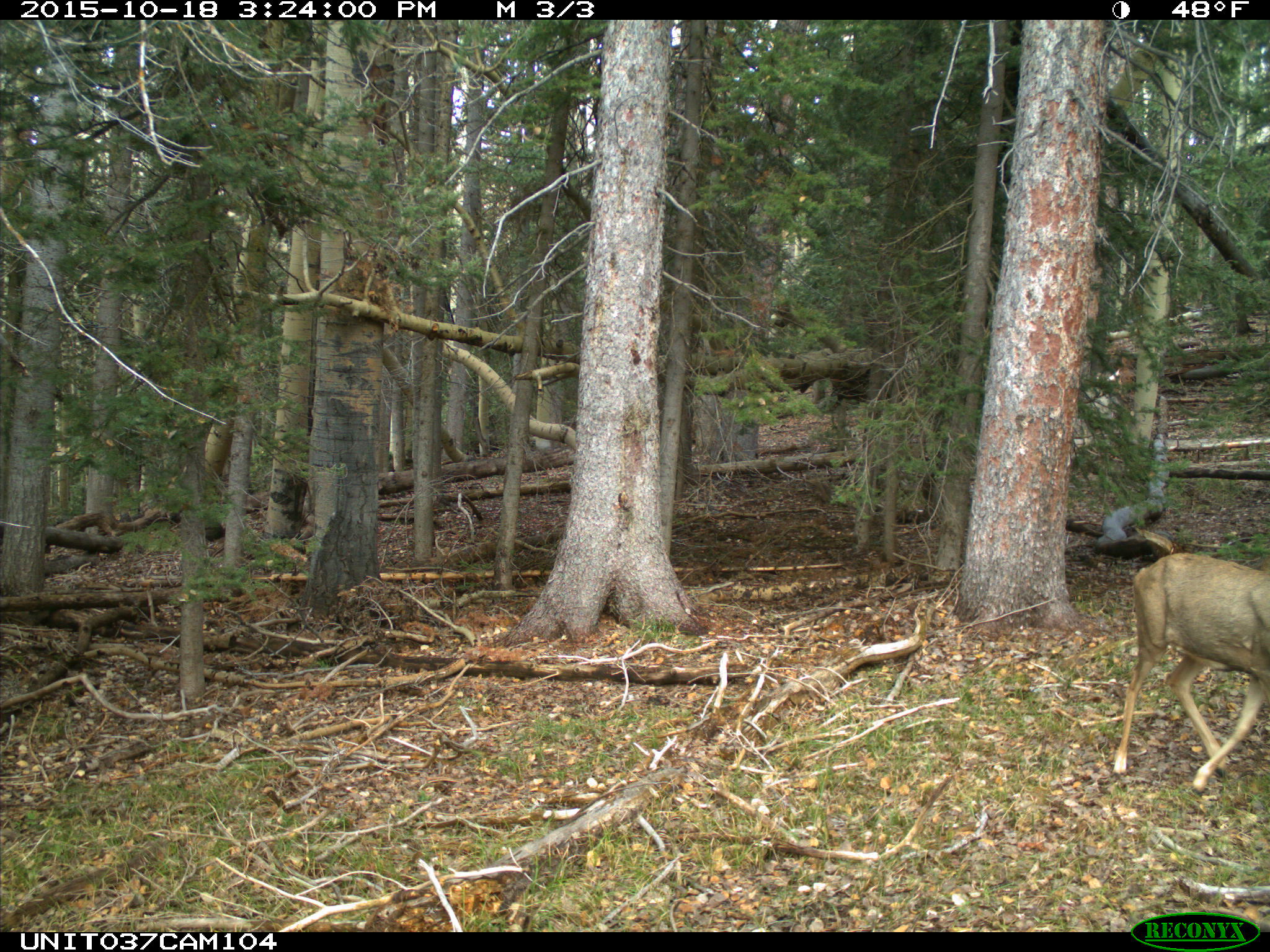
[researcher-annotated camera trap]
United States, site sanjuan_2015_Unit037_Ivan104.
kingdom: Animalia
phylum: Chordata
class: Mammalia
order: Artiodactyla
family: Cervidae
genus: Odocoileus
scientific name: Odocoileus hemionus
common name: mule deer